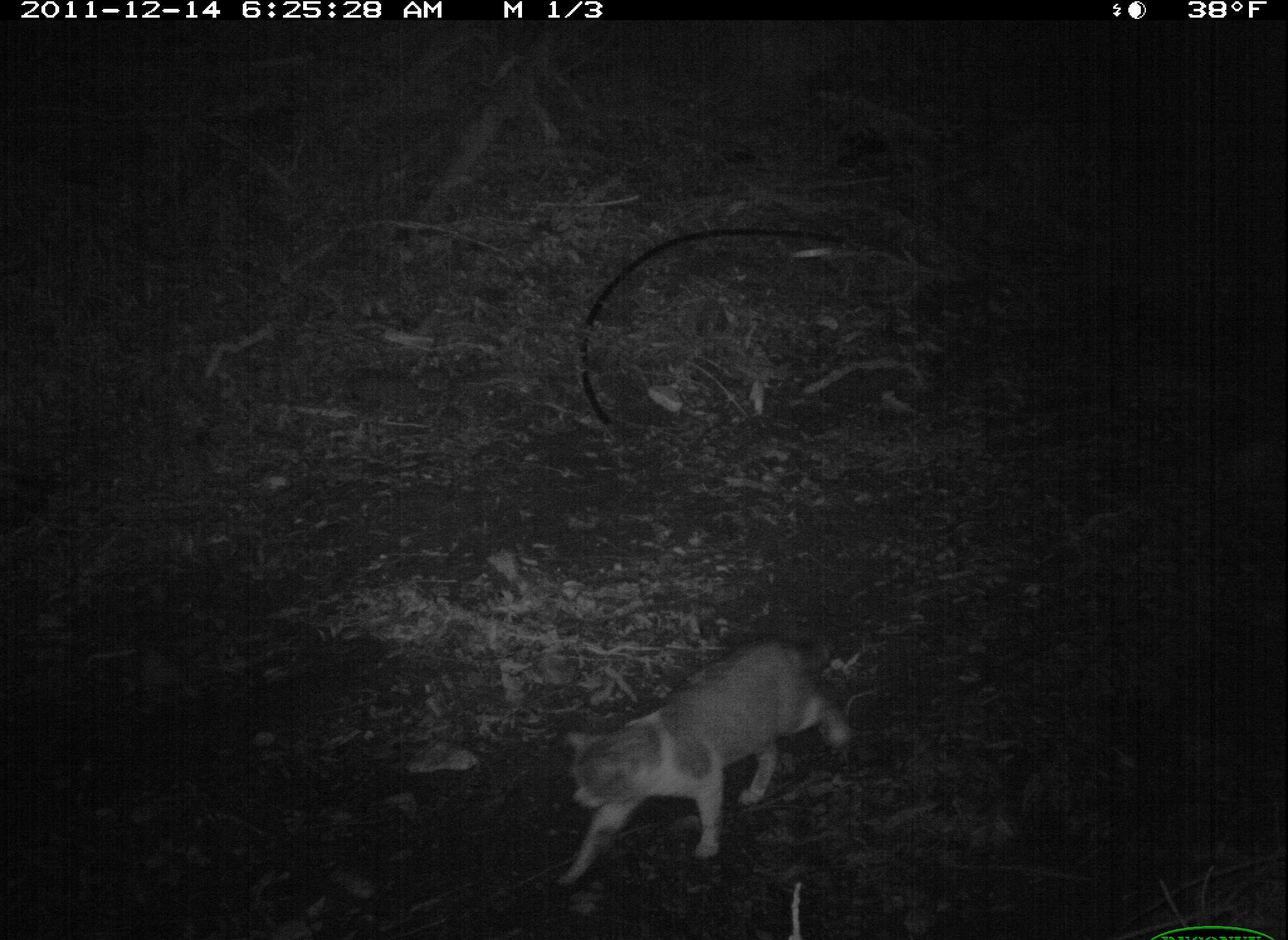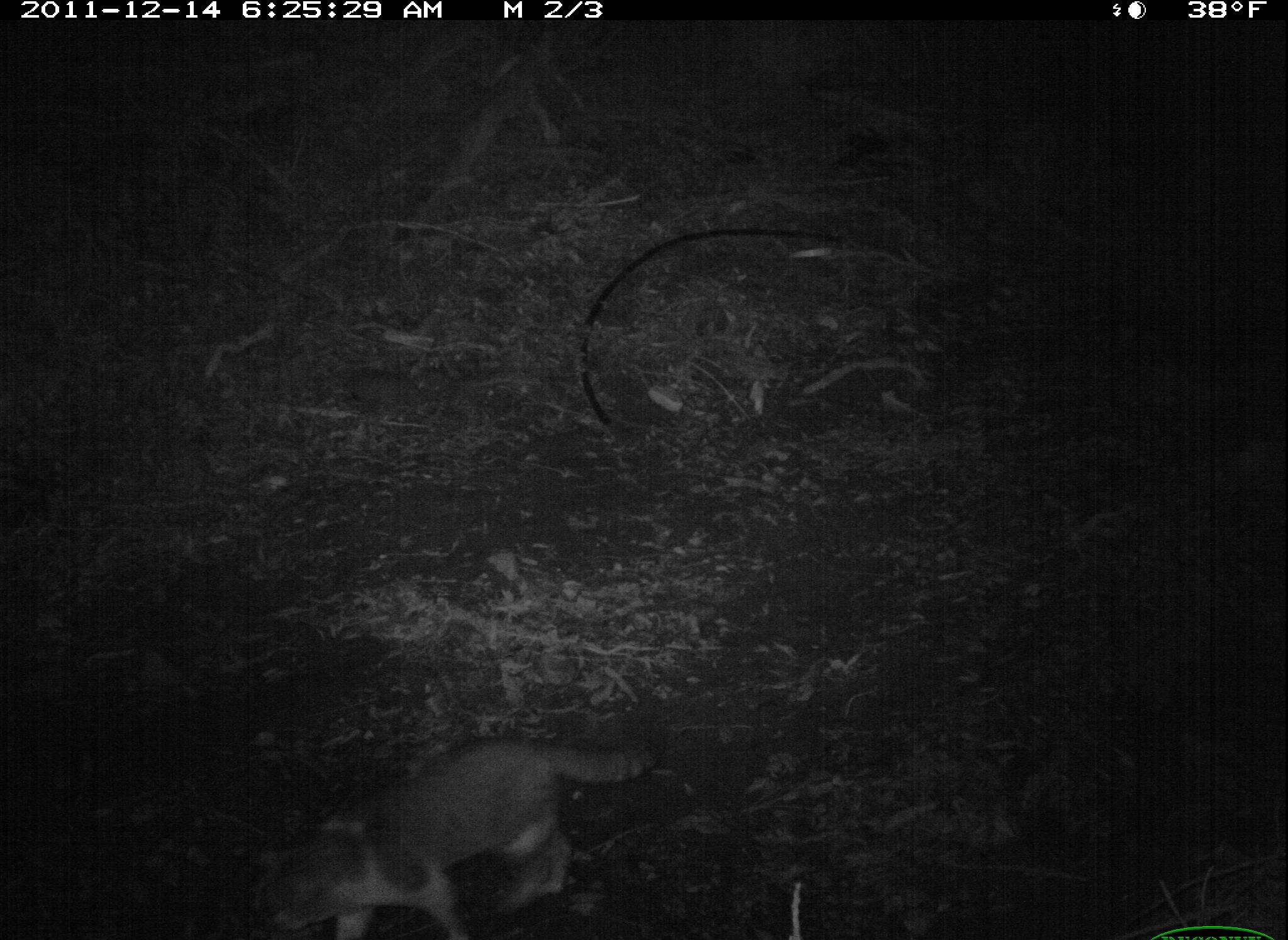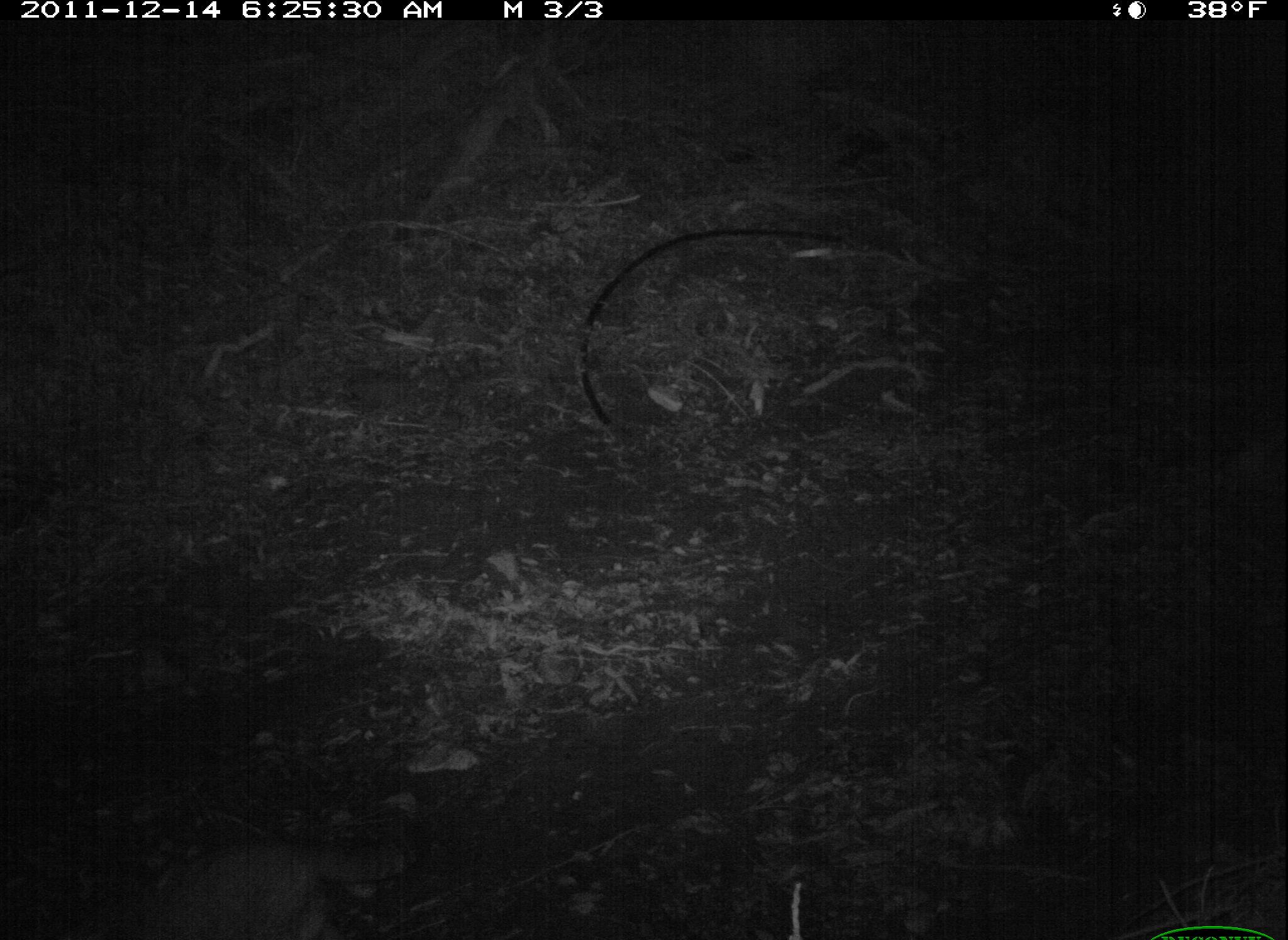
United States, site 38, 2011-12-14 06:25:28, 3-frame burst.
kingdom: Animalia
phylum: Chordata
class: Mammalia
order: Carnivora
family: Felidae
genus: Felis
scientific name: Felis catus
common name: cat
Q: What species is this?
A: Cat (Felis catus).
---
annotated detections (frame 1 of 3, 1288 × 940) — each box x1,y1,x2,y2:
cat: 543,625,858,892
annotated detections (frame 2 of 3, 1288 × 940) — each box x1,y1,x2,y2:
cat: 221,722,675,934